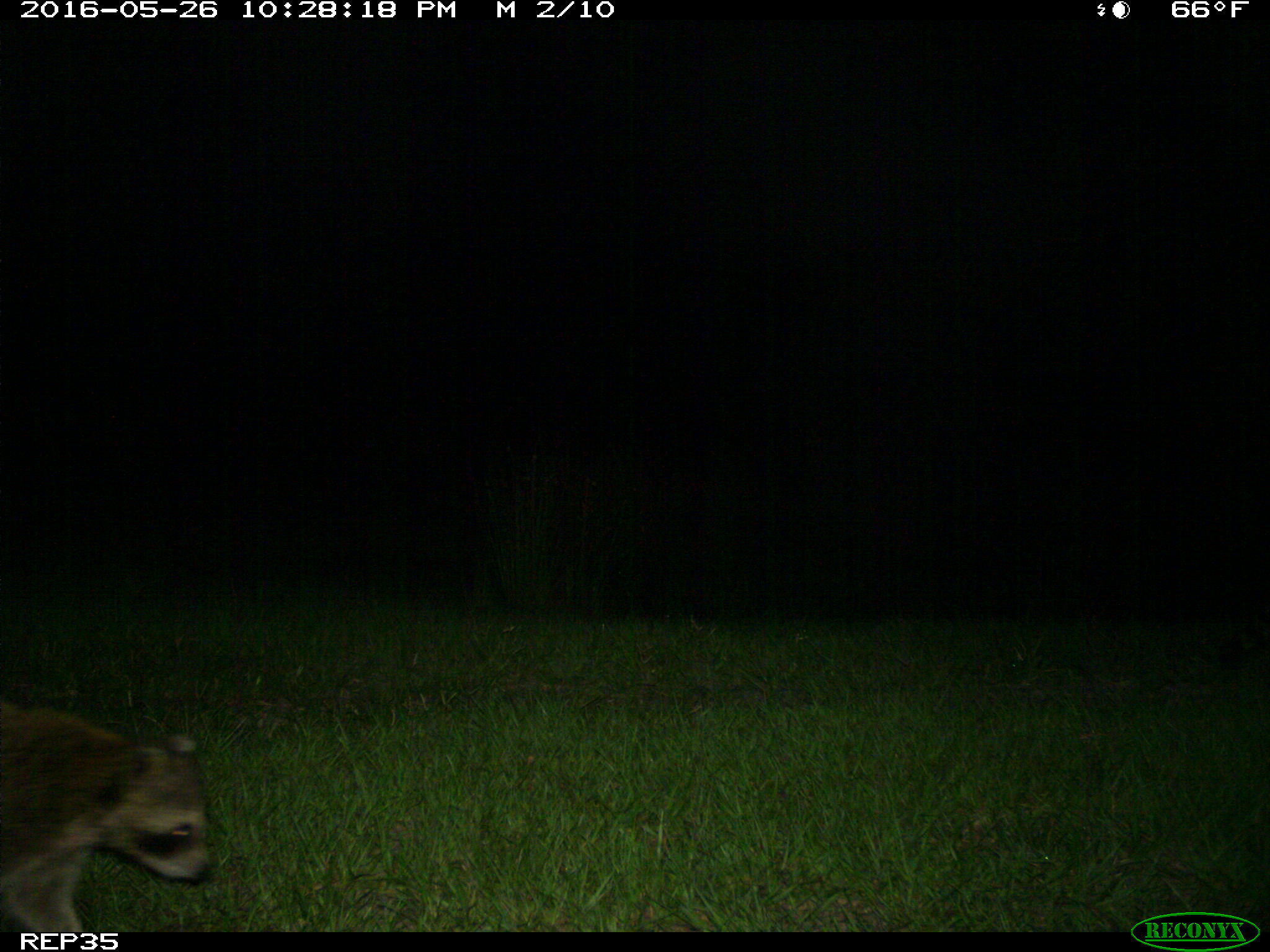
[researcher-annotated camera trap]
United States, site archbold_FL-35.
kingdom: Animalia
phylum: Chordata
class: Mammalia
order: Carnivora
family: Procyonidae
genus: Procyon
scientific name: Procyon lotor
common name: common raccoon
Procyon lotor (common raccoon).